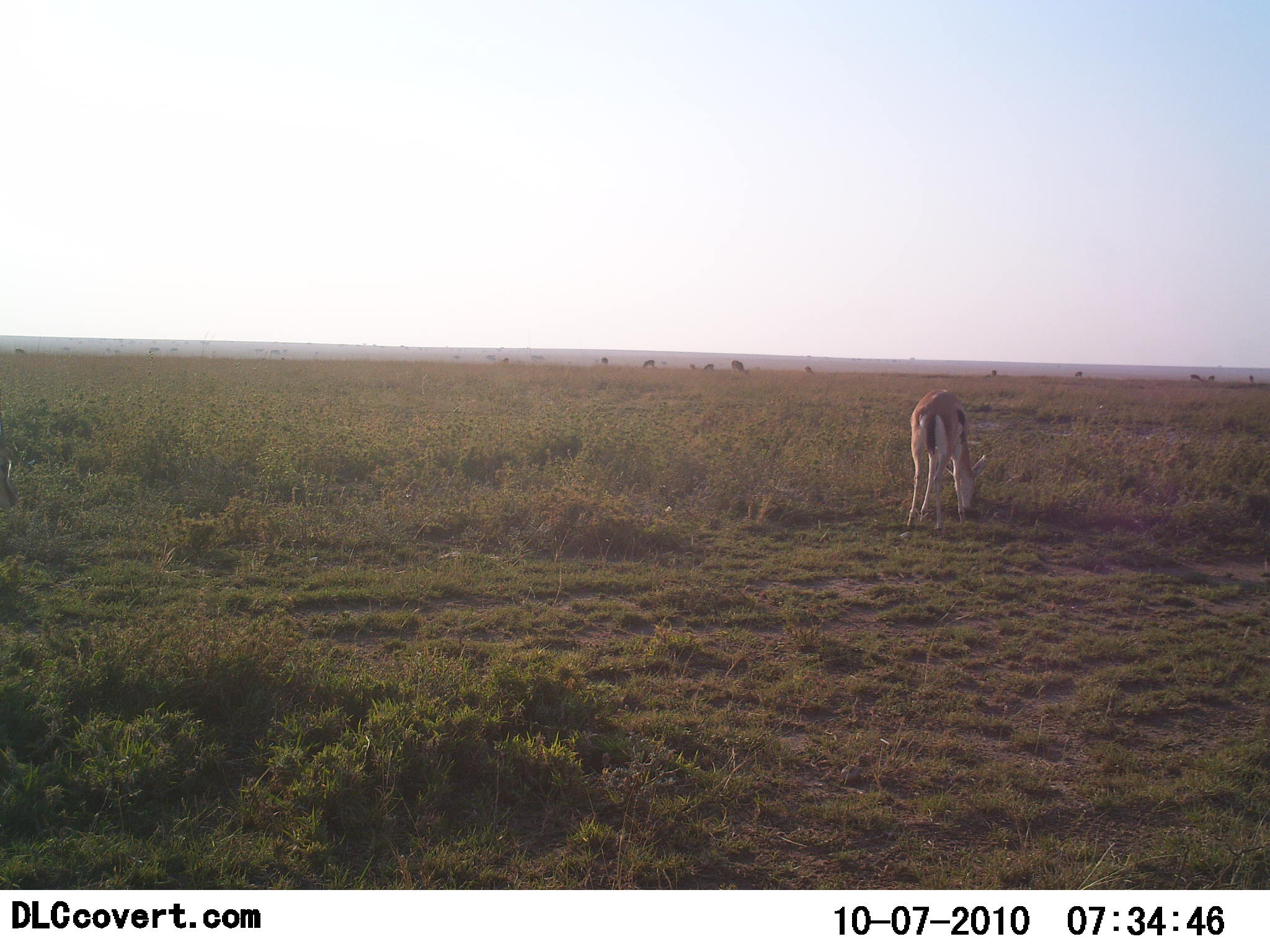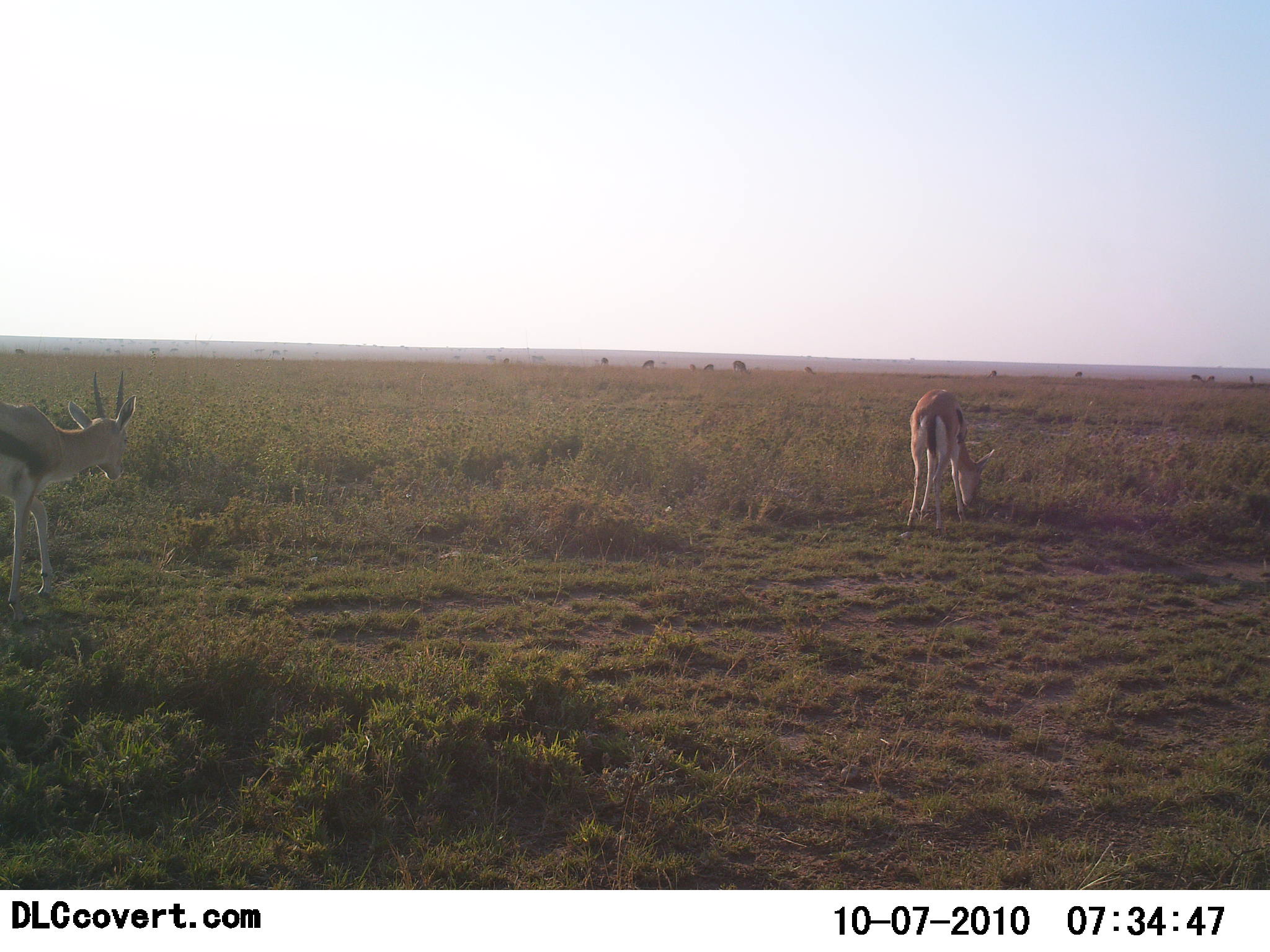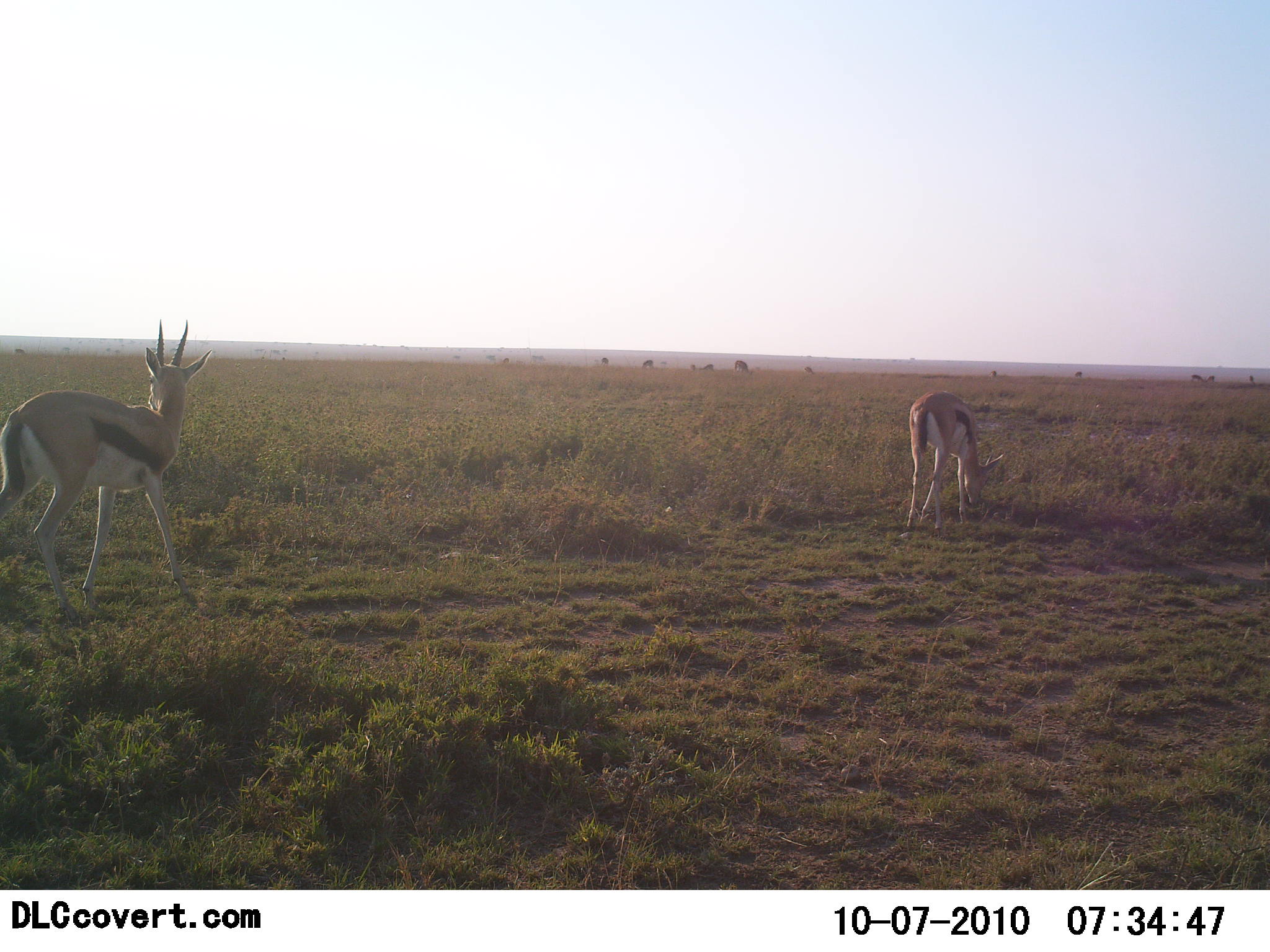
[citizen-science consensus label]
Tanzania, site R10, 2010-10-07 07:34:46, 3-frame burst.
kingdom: Animalia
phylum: Chordata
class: Mammalia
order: Artiodactyla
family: Bovidae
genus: Eudorcas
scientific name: Eudorcas thomsonii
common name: thomson's gazelle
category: gazellethomsons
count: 2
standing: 44%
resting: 0%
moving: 28%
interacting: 0%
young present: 0%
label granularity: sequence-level